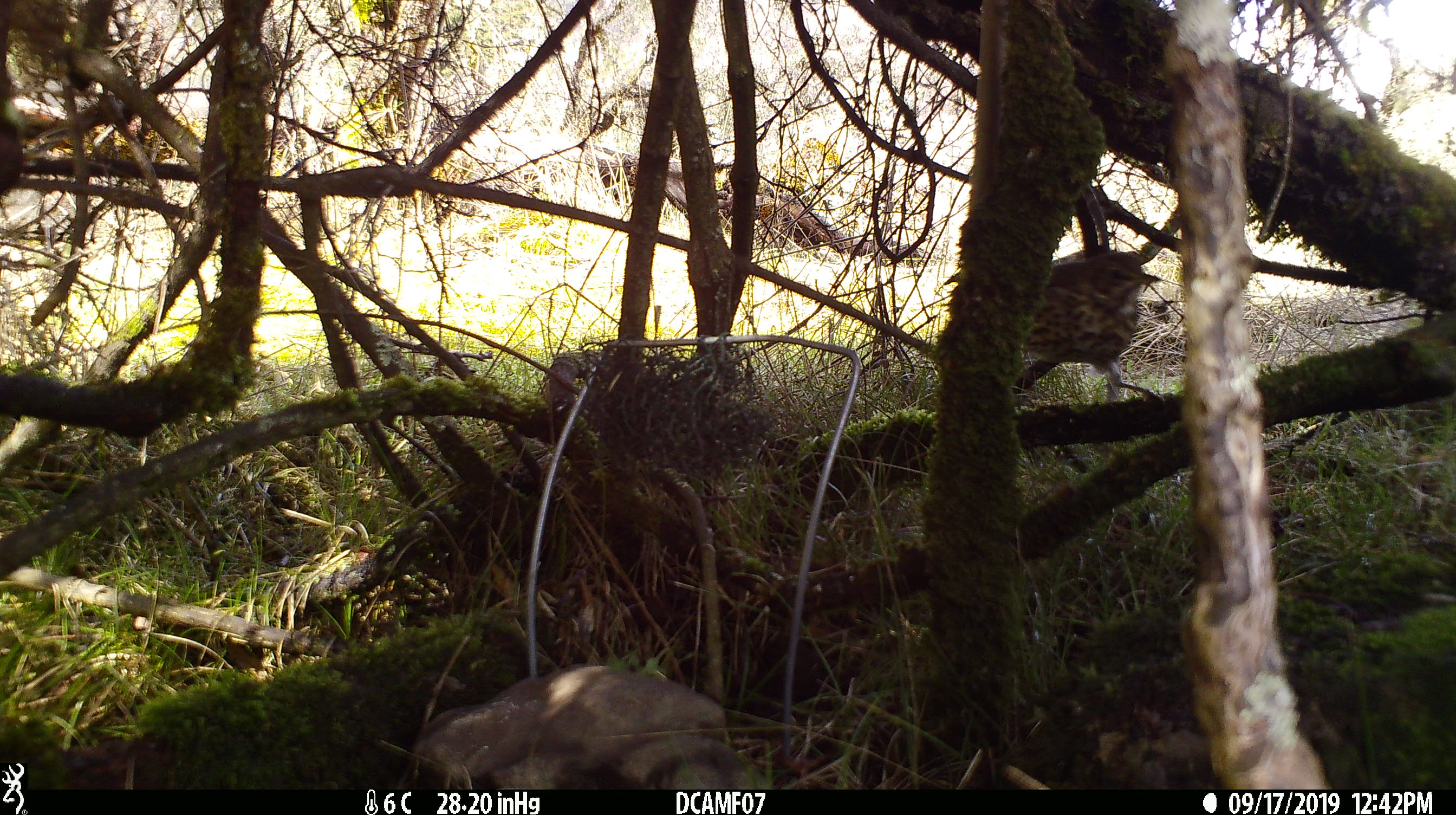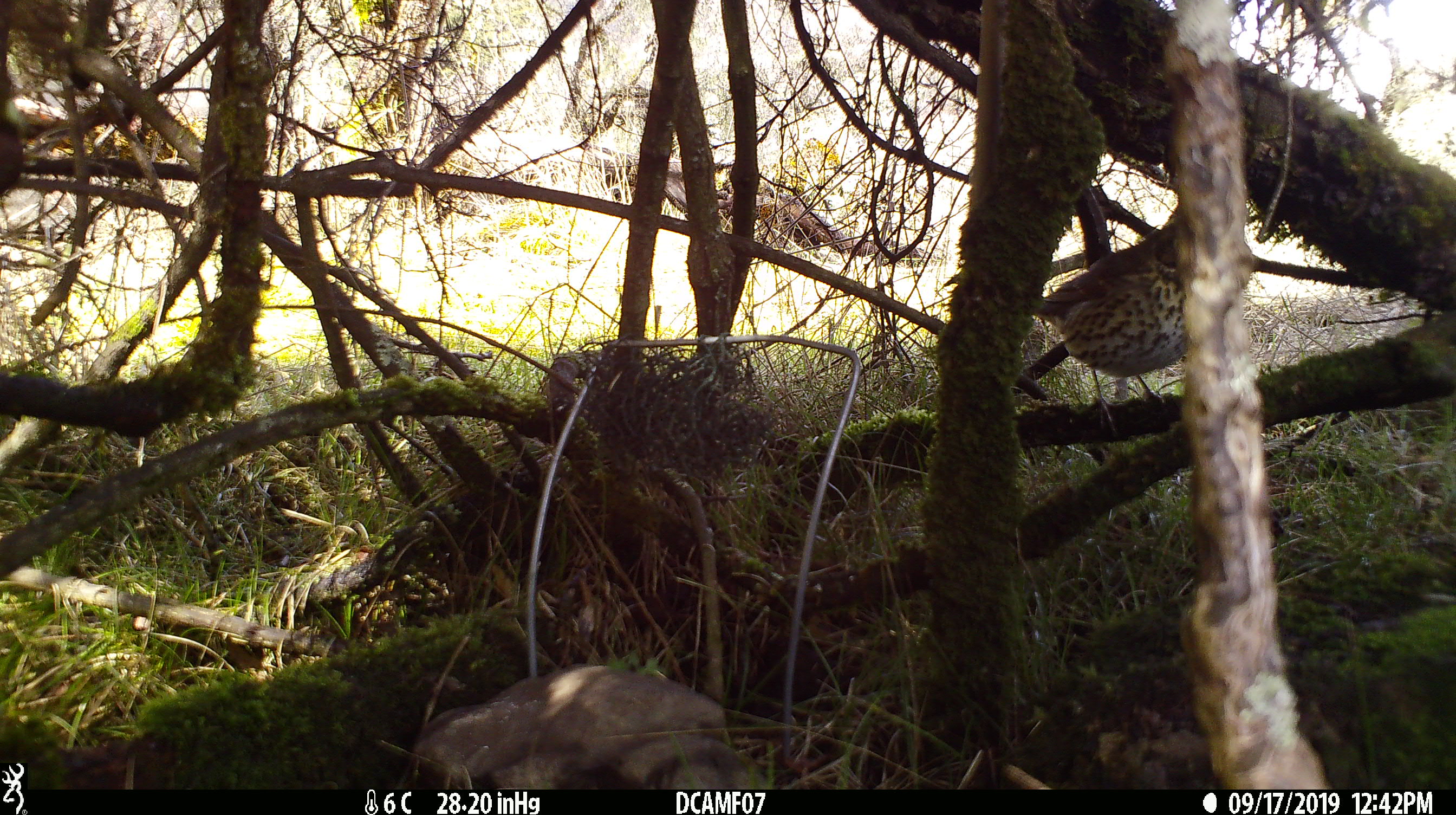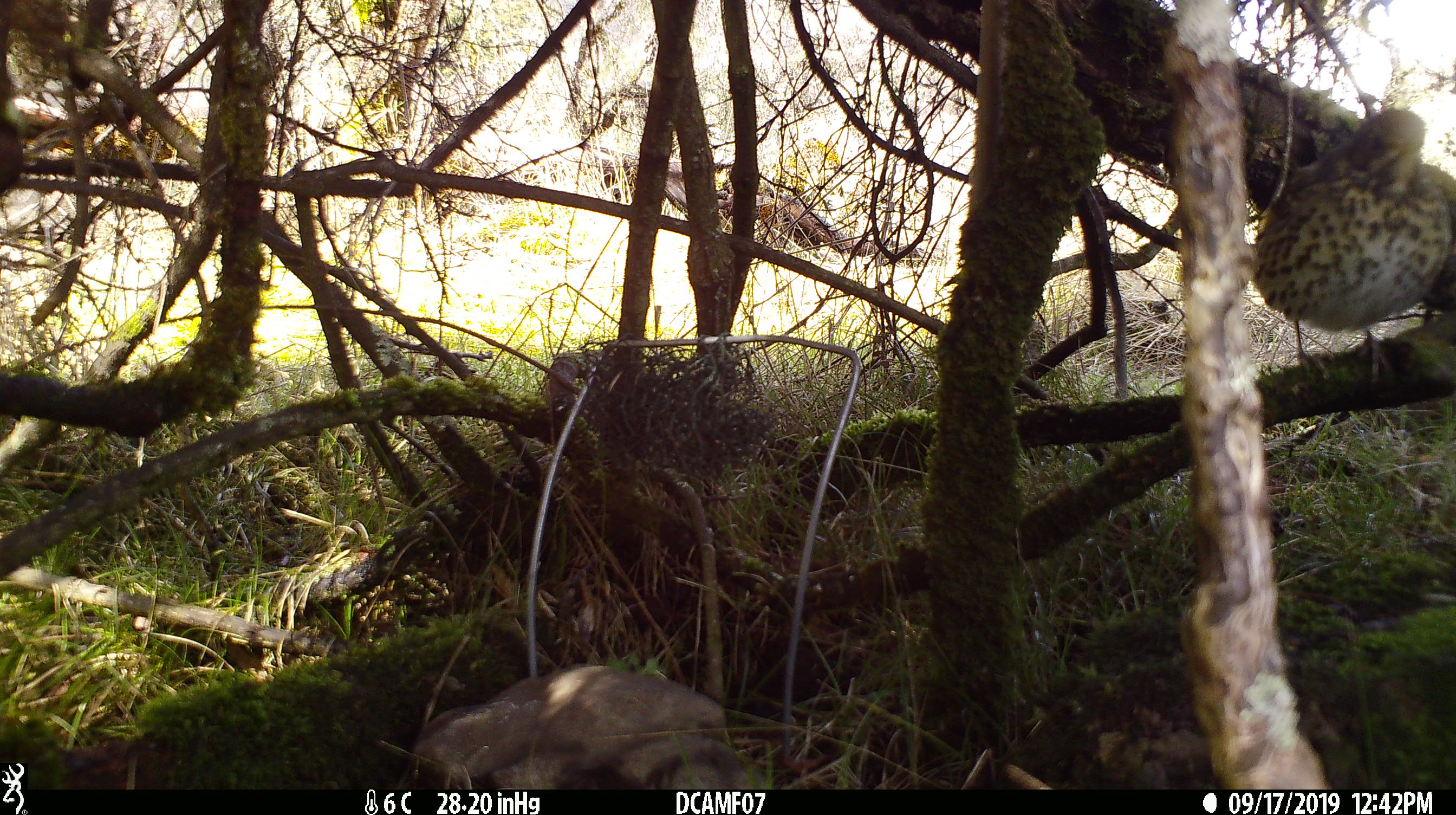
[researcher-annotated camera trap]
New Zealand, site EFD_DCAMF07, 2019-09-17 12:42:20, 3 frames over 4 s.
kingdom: Animalia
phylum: Chordata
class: Aves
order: Passeriformes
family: Turdidae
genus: Turdus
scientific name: Turdus philomelos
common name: song thrush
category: thrush